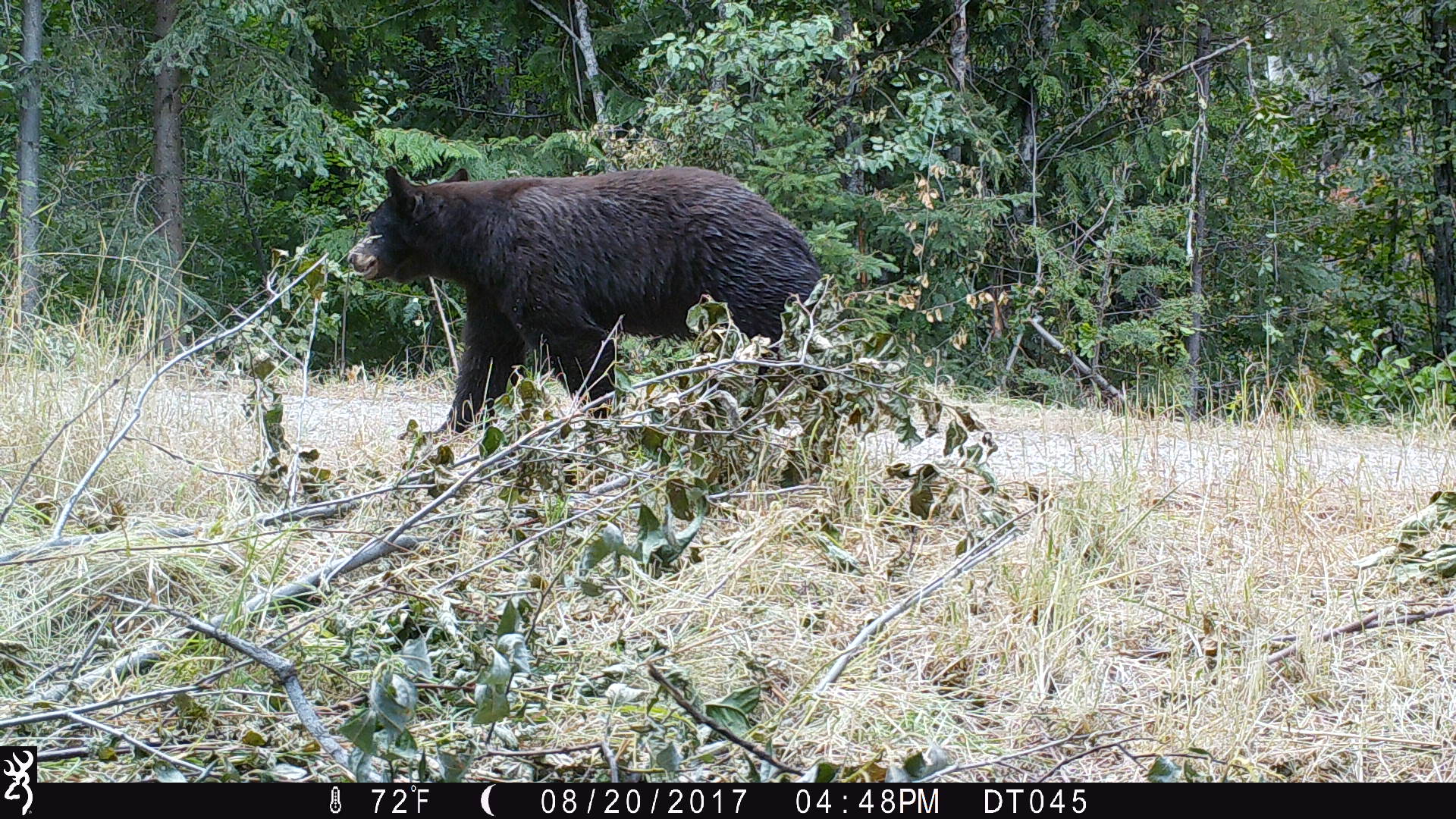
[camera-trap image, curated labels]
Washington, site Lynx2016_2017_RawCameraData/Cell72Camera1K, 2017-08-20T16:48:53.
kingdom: Animalia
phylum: Chordata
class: Mammalia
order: Carnivora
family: Ursidae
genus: Ursus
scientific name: Ursus americanus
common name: american black bear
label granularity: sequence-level